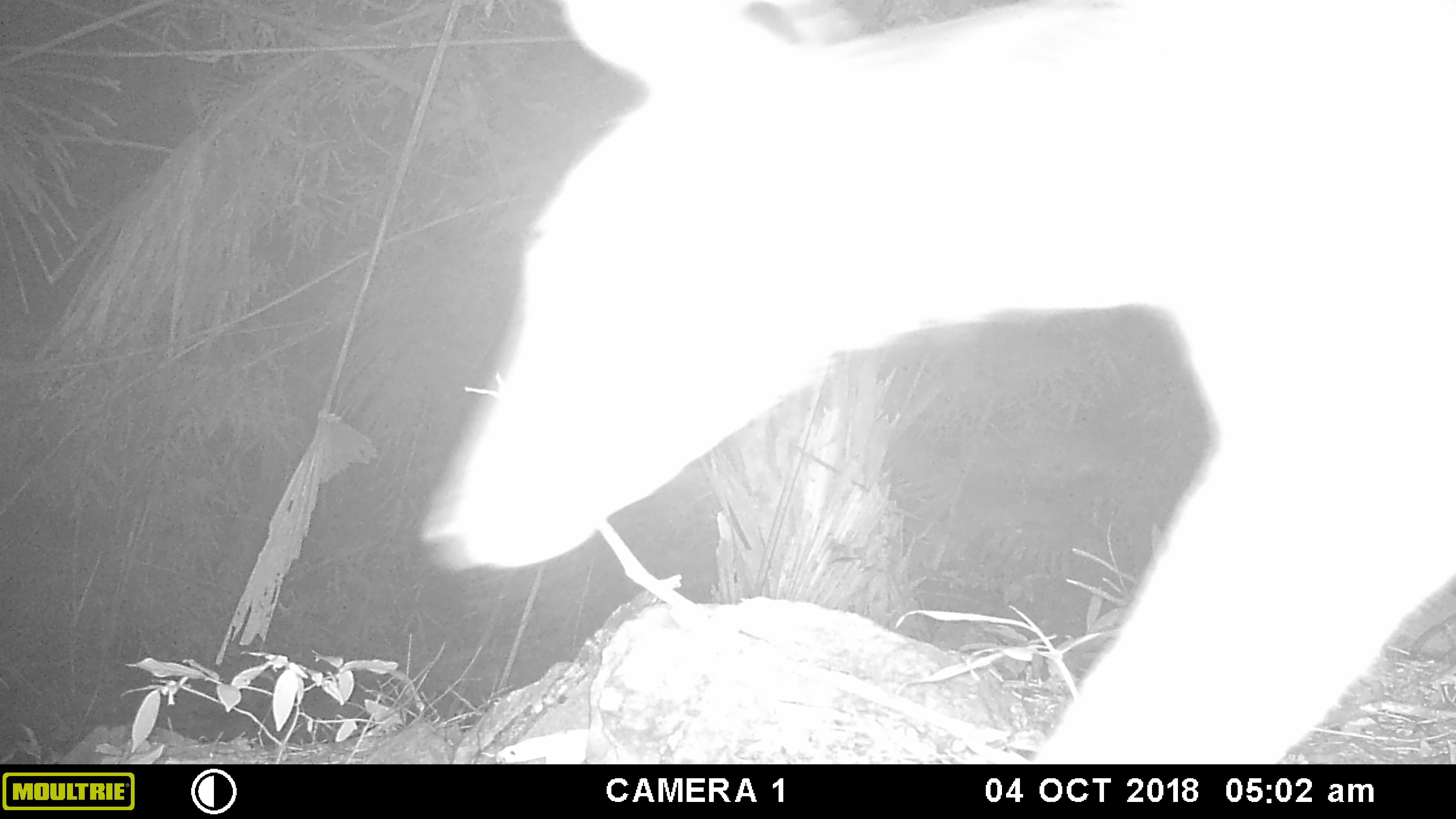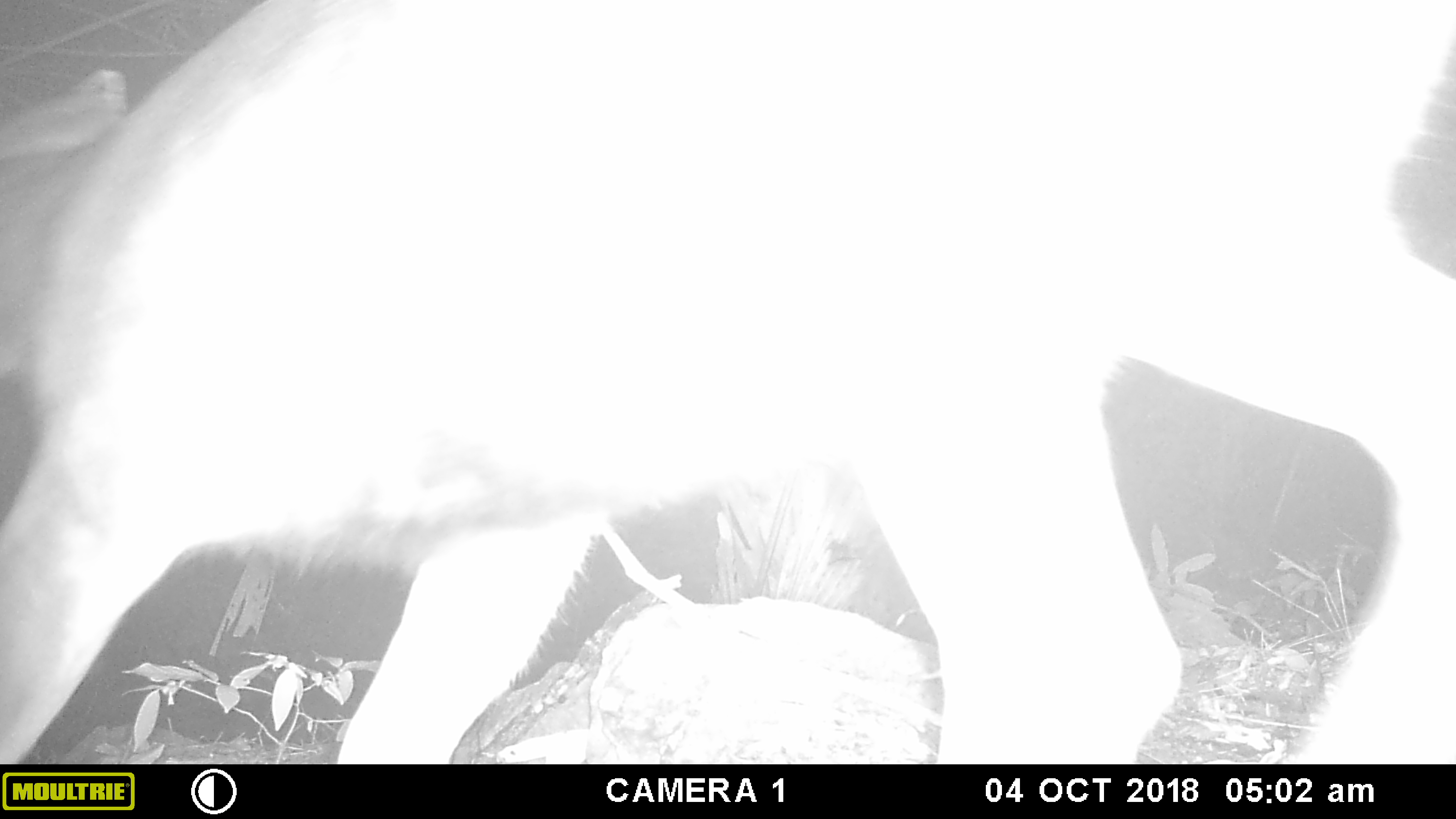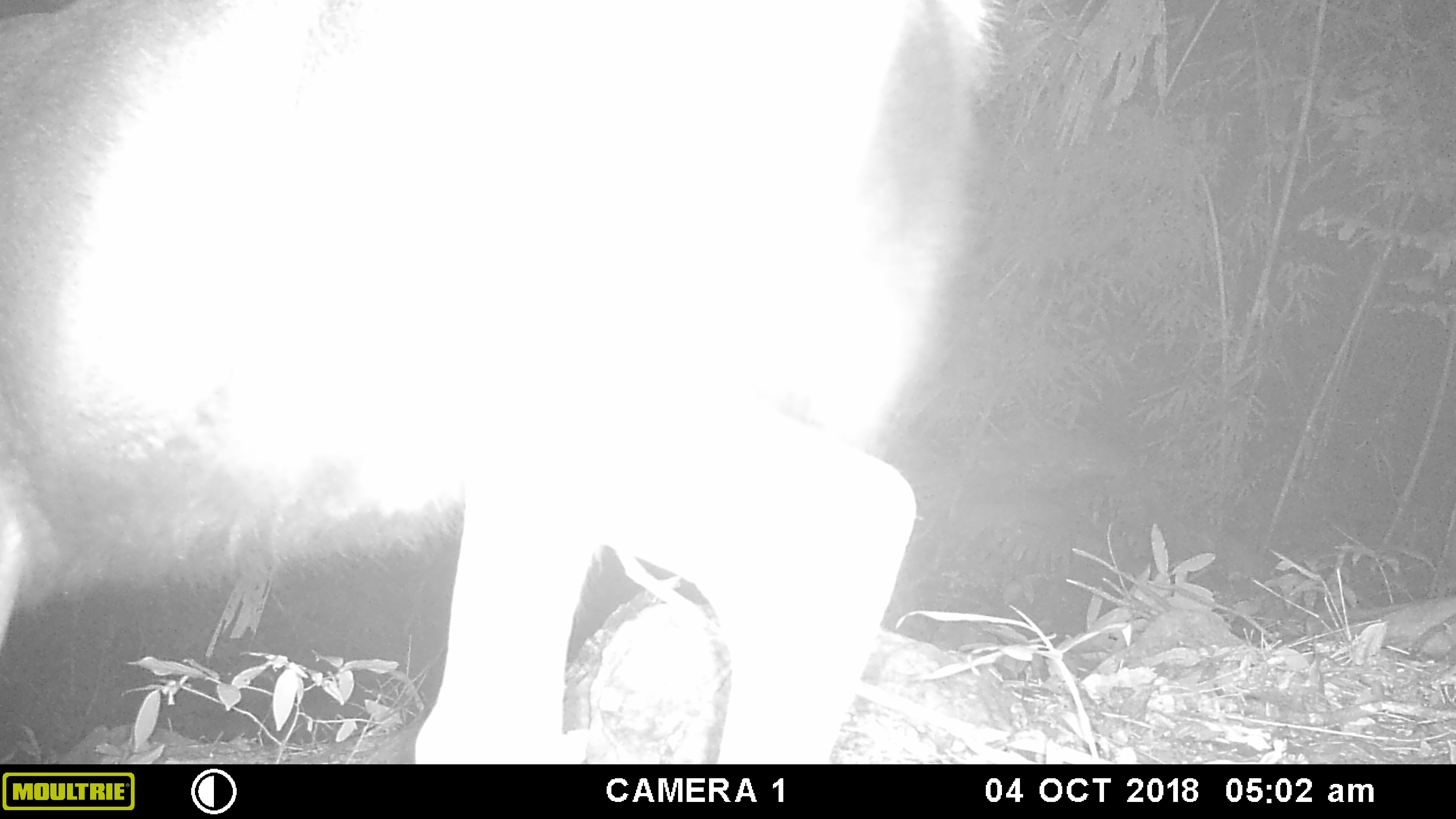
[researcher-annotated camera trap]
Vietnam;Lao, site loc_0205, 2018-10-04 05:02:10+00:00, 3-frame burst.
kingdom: Animalia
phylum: Chordata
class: Mammalia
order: Artiodactyla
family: Cervidae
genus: Rusa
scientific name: Rusa unicolor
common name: sambar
Sambar (Rusa unicolor). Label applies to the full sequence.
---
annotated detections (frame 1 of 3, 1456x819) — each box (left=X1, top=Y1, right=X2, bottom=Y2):
sambar: (left=419, top=0, right=1456, bottom=762)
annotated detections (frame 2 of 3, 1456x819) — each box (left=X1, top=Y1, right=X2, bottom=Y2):
sambar: (left=0, top=0, right=1456, bottom=764)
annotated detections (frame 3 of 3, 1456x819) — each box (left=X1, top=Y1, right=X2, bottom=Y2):
sambar: (left=0, top=0, right=991, bottom=764)